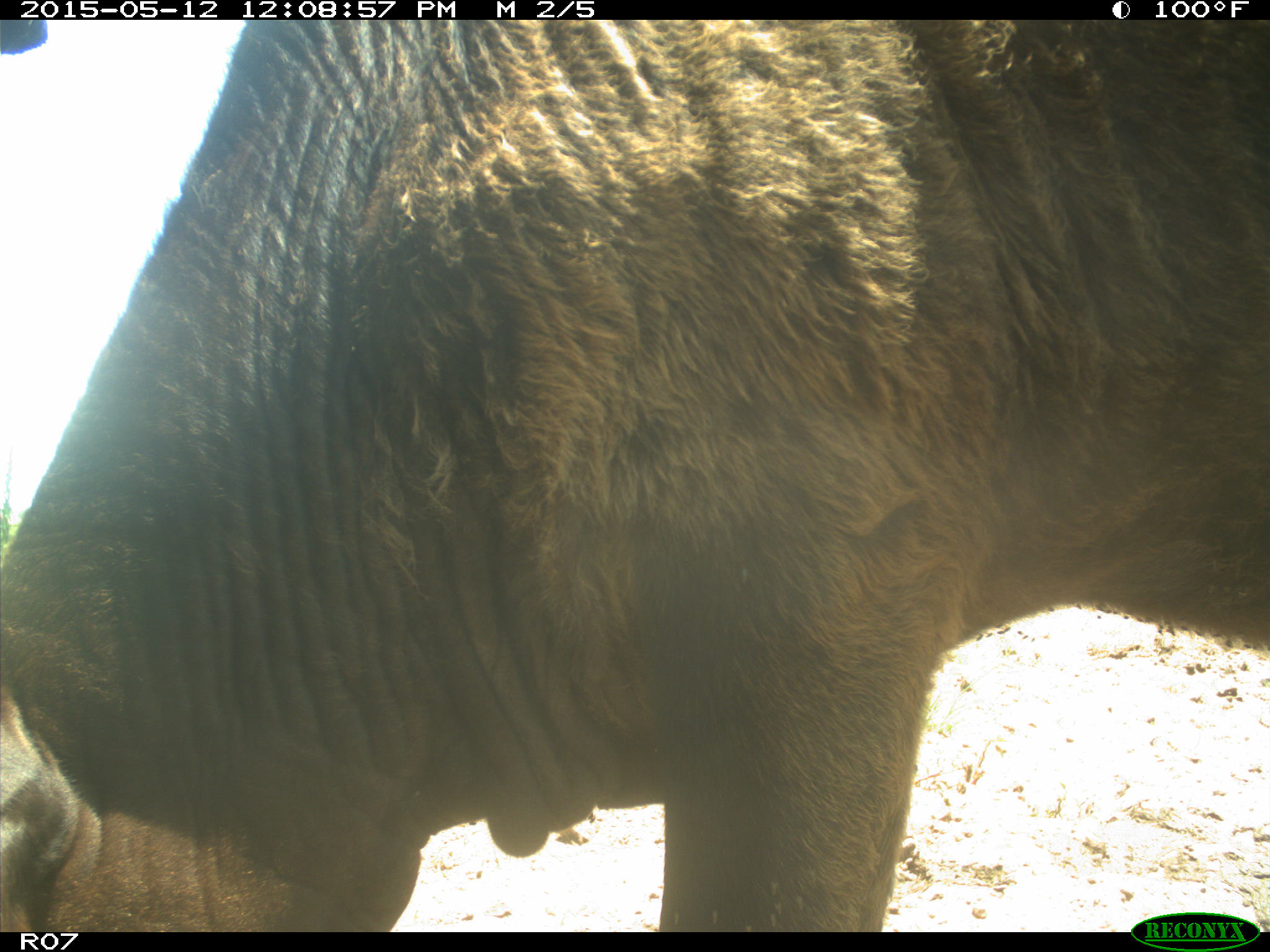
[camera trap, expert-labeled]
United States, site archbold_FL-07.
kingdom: Animalia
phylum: Chordata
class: Mammalia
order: Artiodactyla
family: Bovidae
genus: Bos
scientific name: Bos taurus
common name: domestic cow